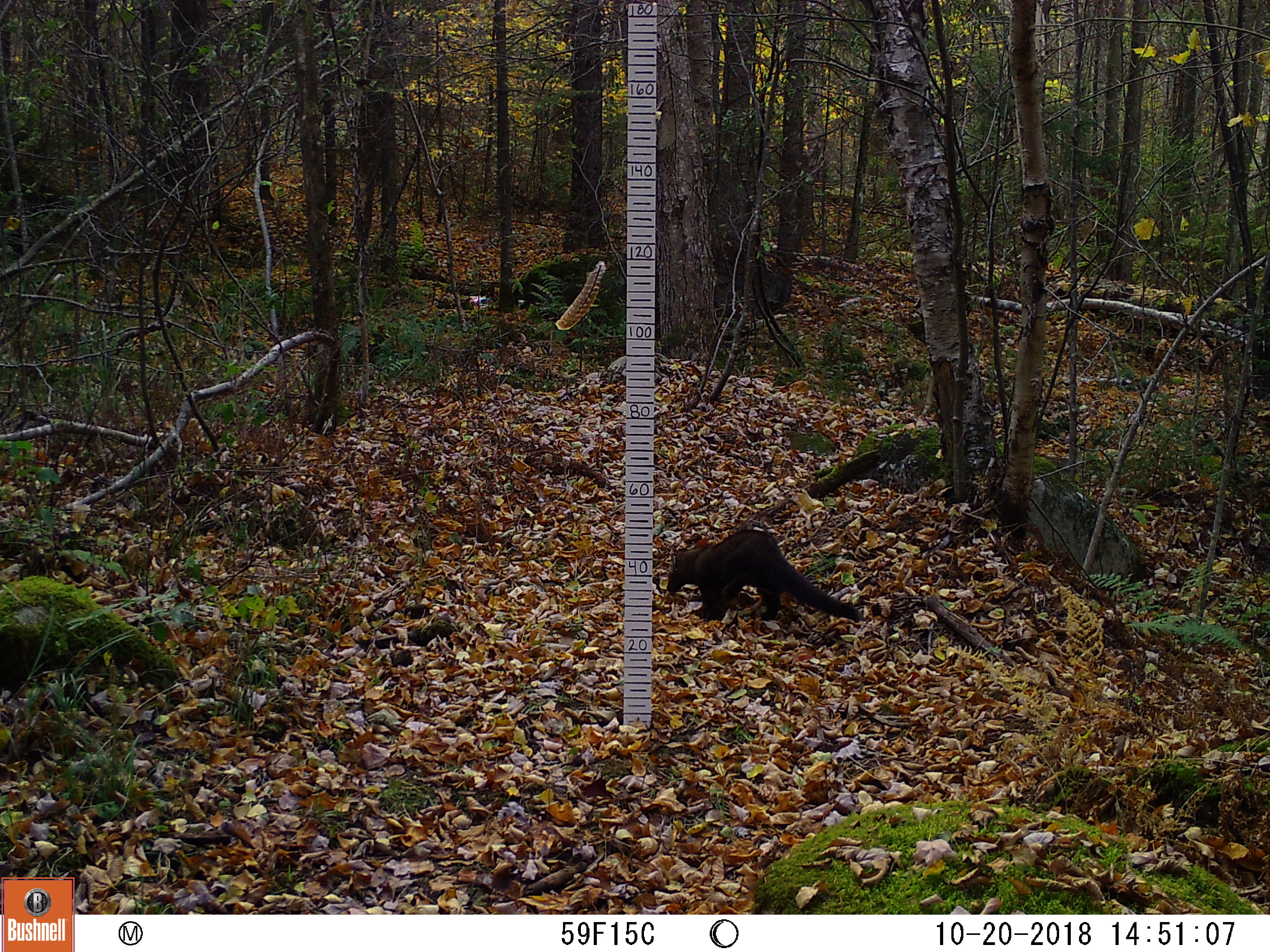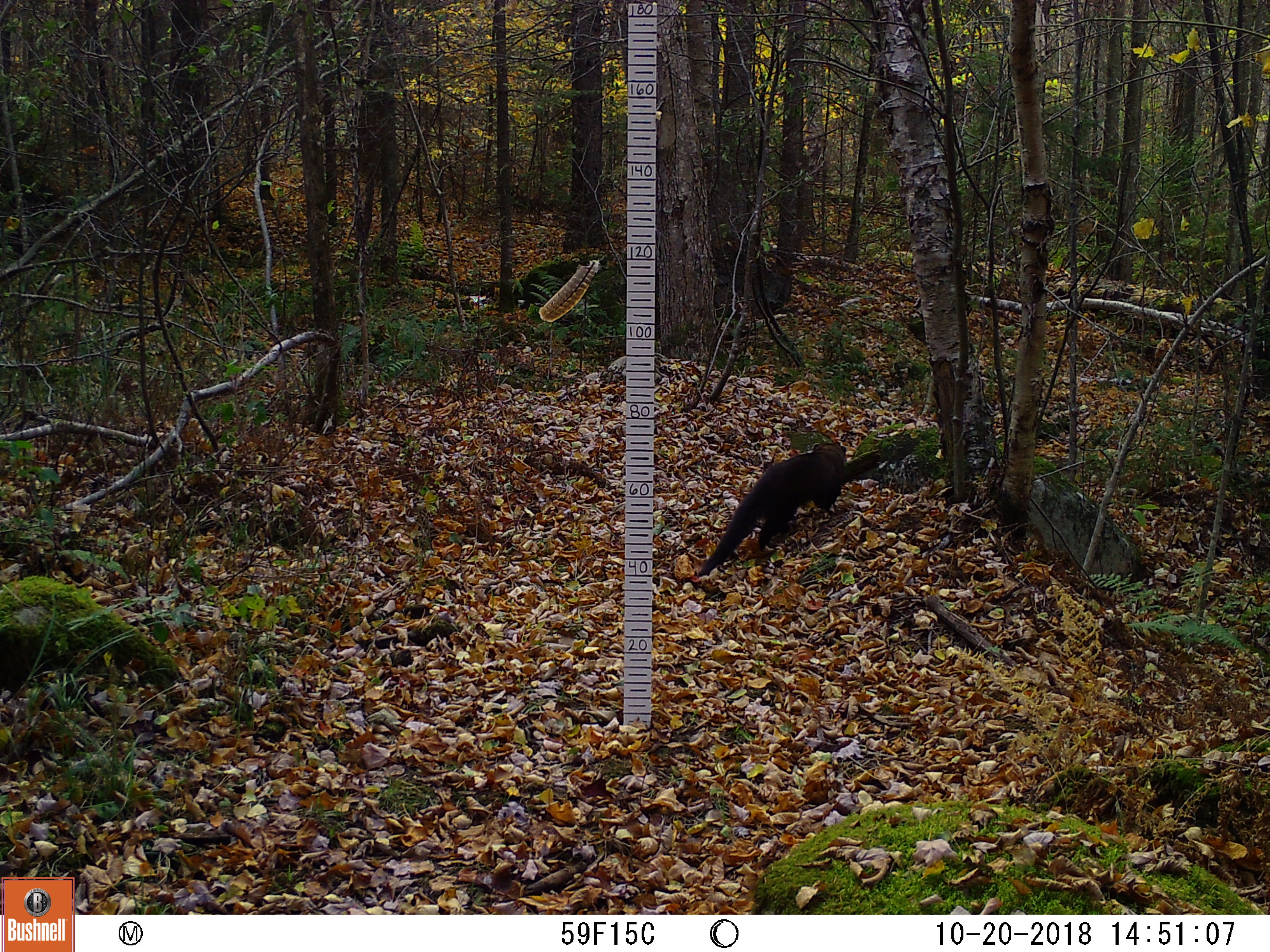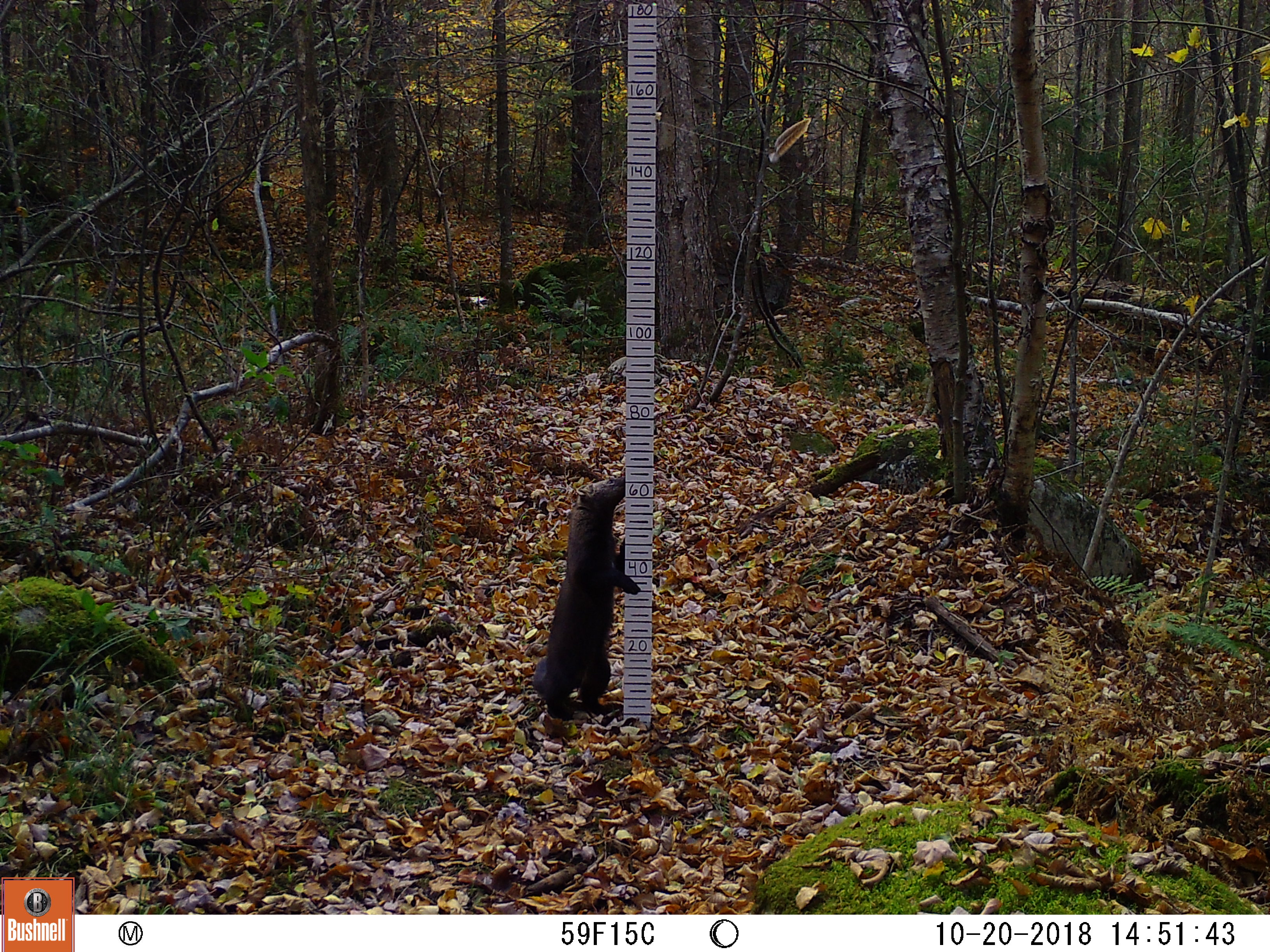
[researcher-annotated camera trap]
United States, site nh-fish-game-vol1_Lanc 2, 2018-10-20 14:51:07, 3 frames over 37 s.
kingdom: Animalia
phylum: Chordata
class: Mammalia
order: Carnivora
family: Mustelidae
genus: Pekania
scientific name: Pekania pennanti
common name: fisher